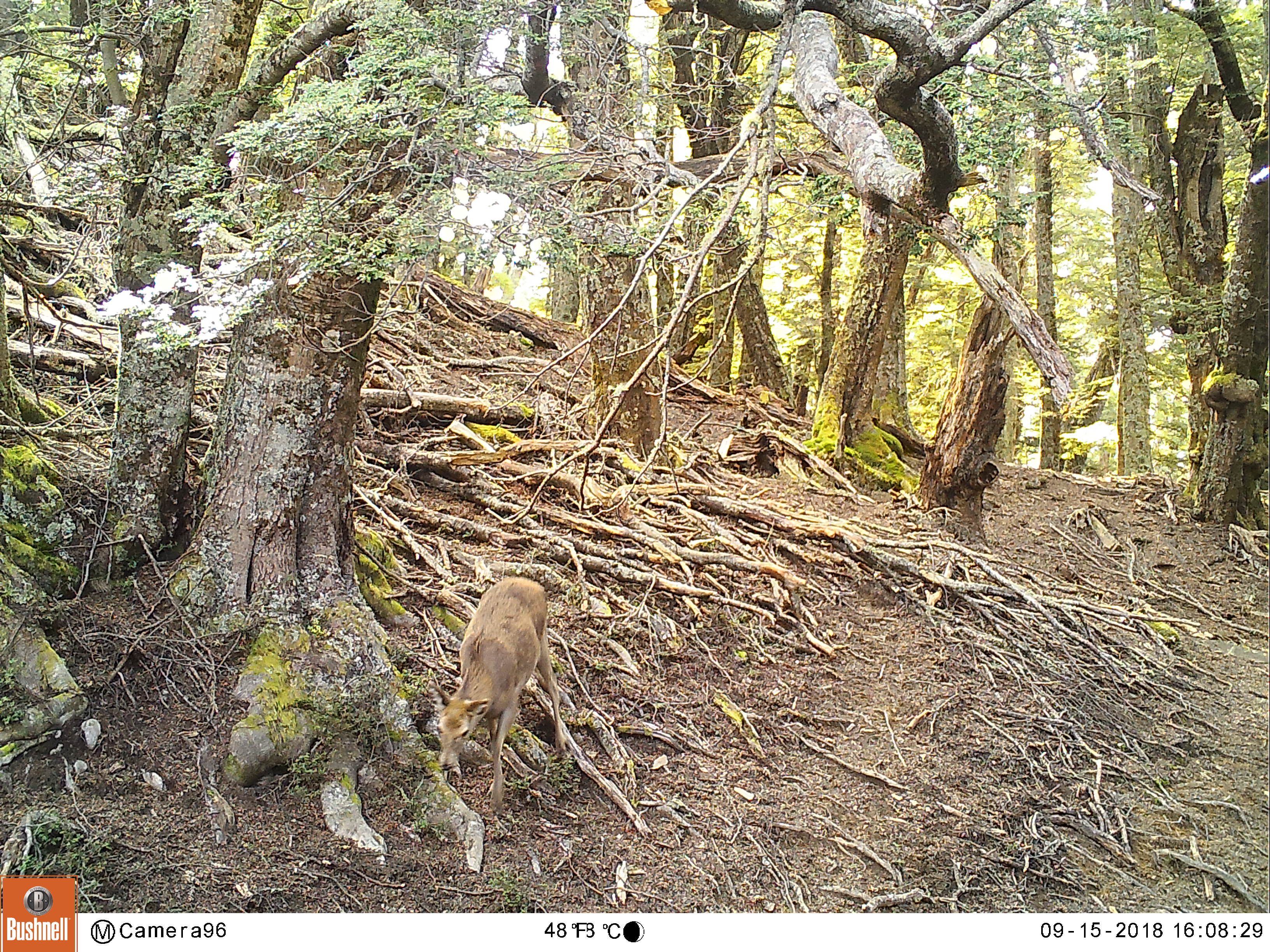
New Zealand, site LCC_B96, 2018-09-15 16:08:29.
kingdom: Animalia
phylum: Chordata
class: Mammalia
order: Artiodactyla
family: Cervidae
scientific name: Cervidae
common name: deer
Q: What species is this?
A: Deer (Cervidae).